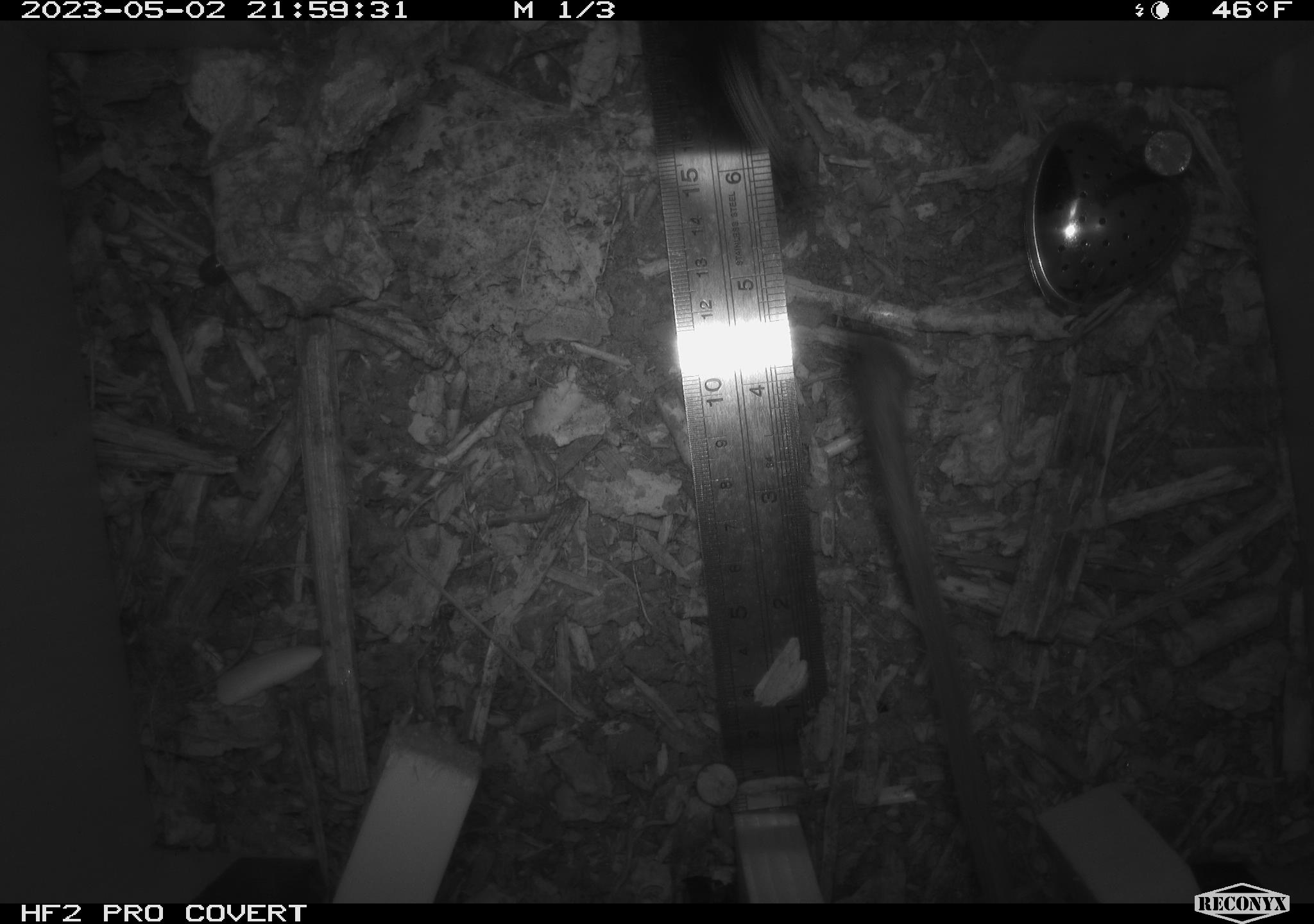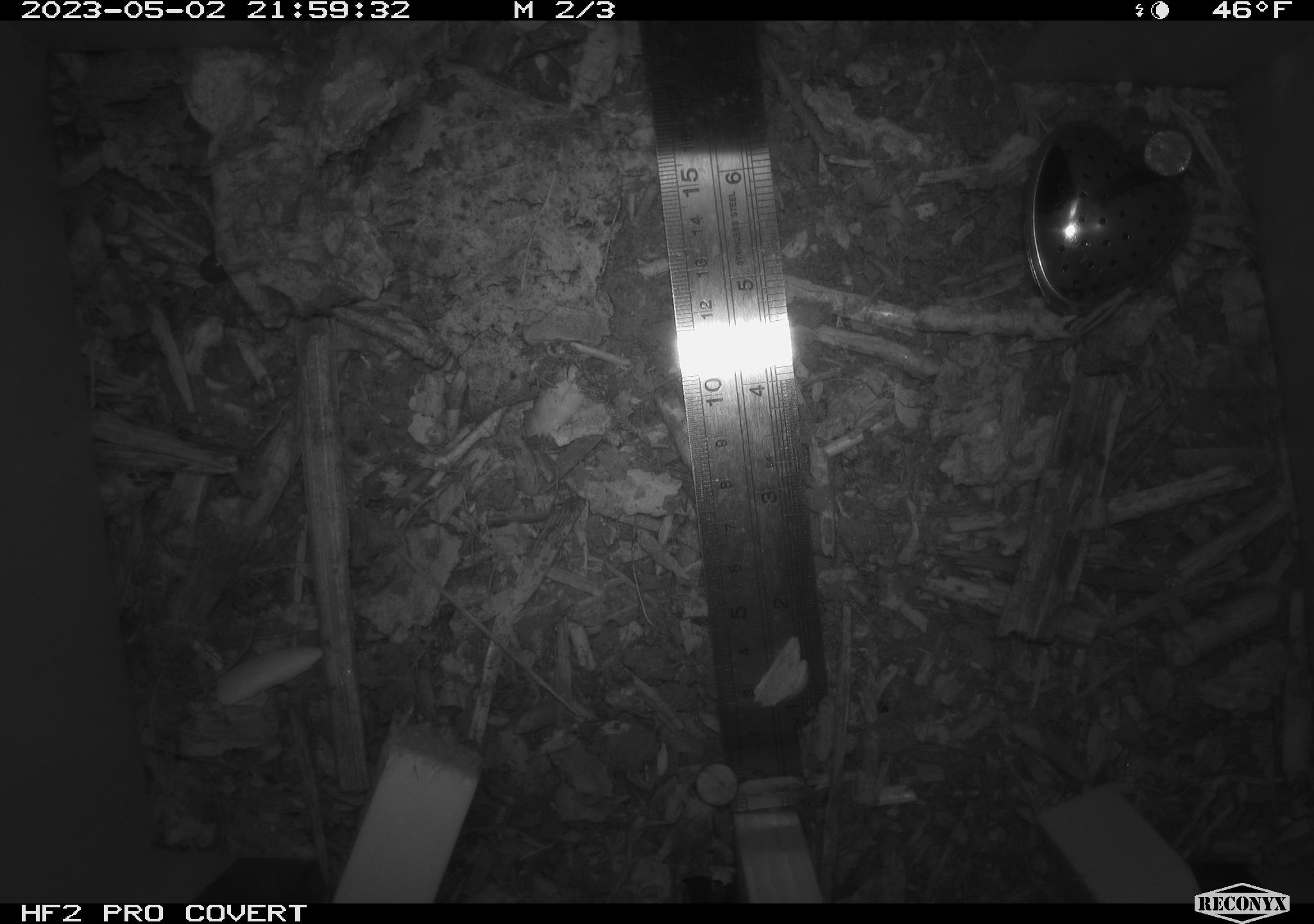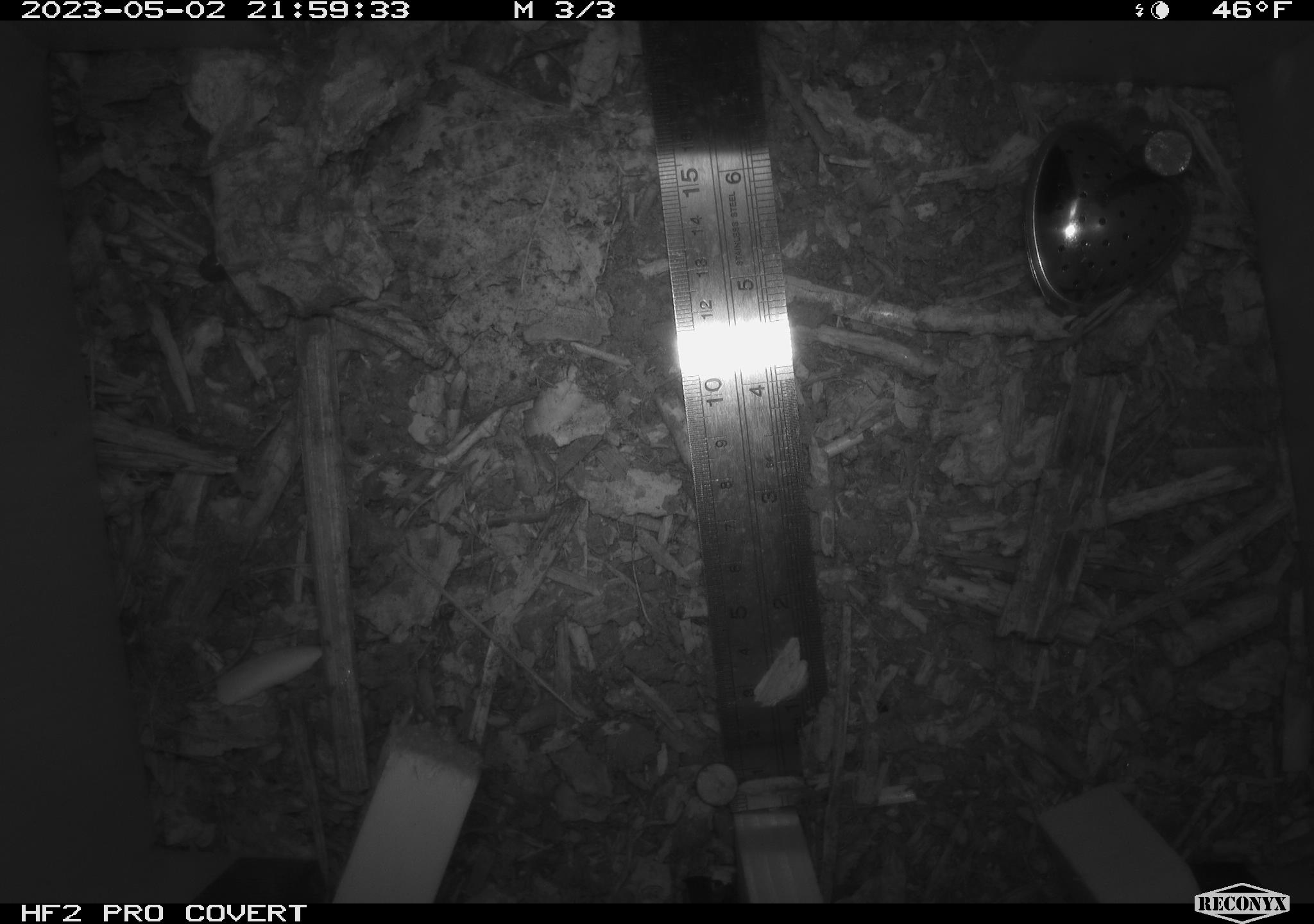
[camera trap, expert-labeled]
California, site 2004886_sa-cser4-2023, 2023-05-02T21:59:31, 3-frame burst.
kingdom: Animalia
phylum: Chordata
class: Mammalia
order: Rodentia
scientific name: Rodentia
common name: mouse species